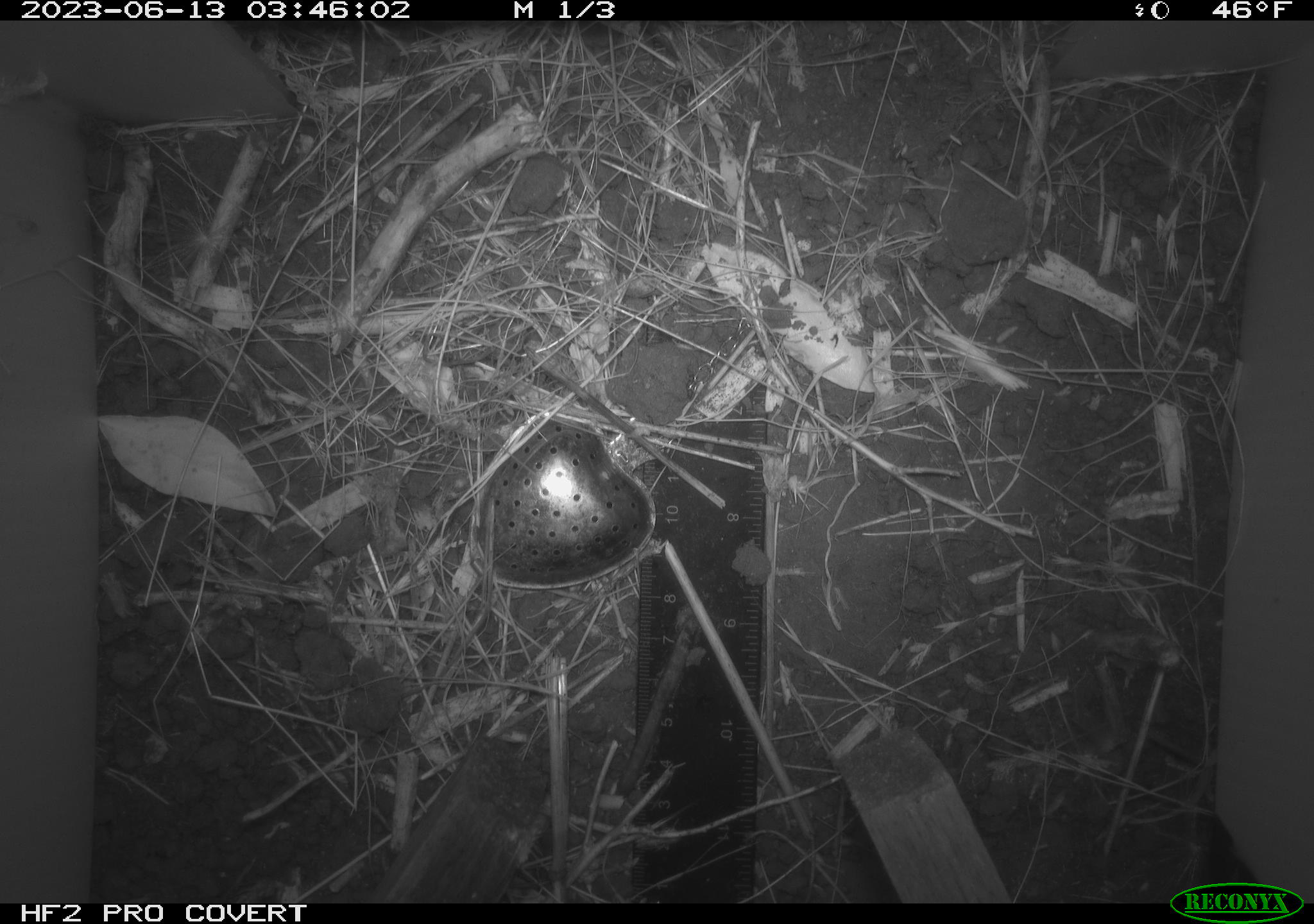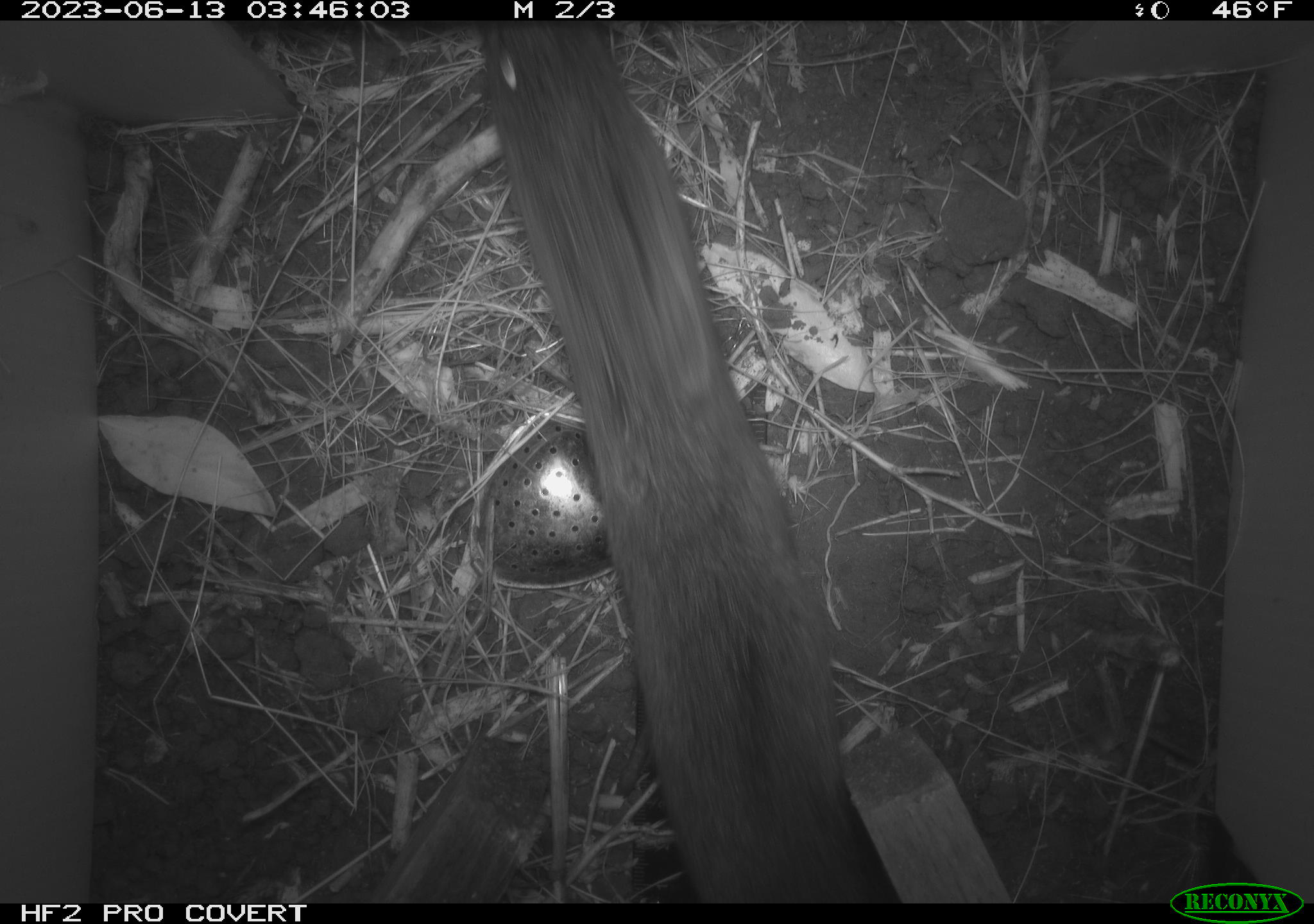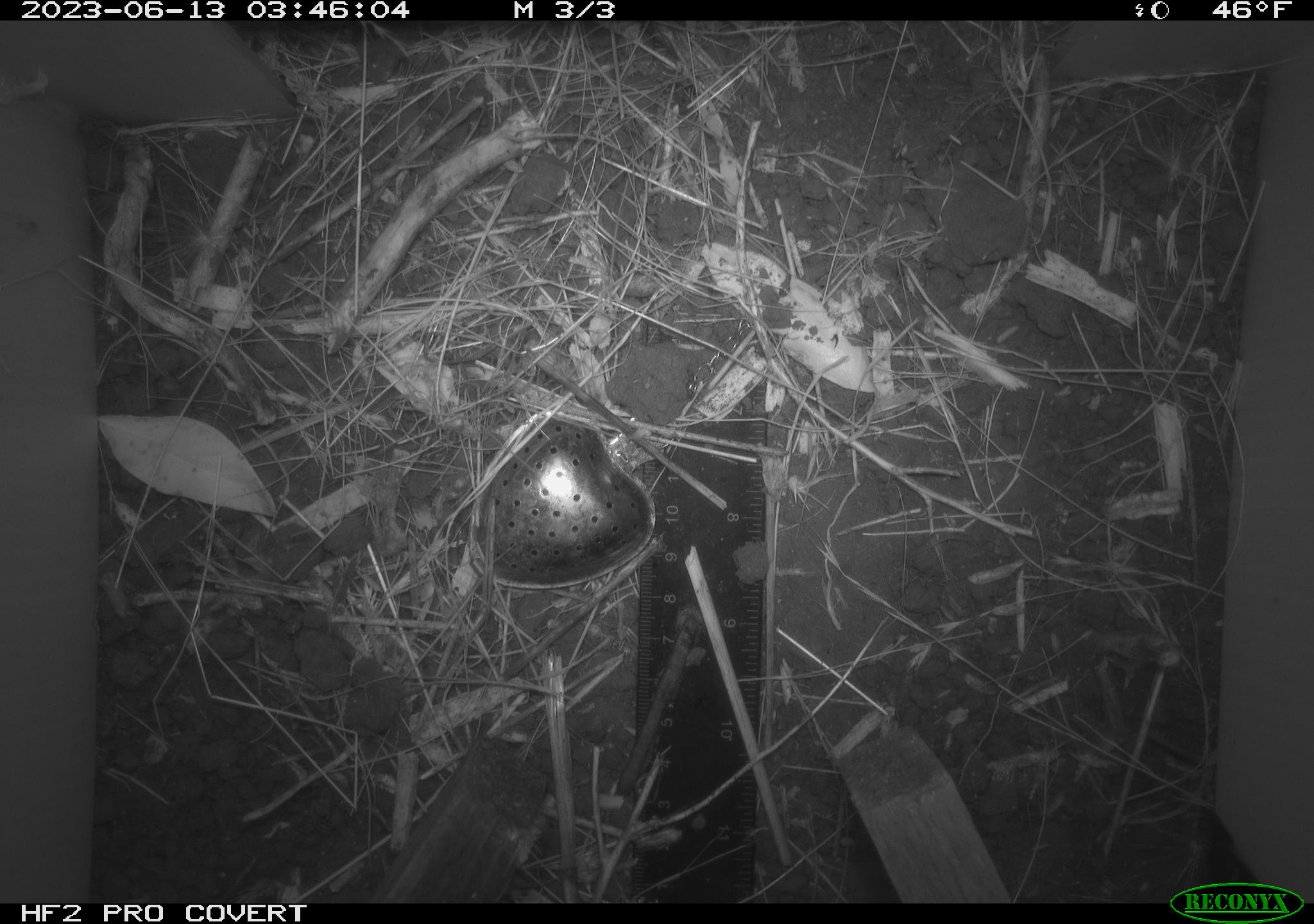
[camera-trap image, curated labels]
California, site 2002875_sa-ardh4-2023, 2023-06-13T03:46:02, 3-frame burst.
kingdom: Animalia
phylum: Chordata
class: Mammalia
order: Rodentia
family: Cricetidae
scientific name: Arvicolinae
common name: voles, lemmings, and muskrats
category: arvicolinae subfamily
Arvicolinae subfamily (voles, lemmings, and muskrats) (Arvicolinae).